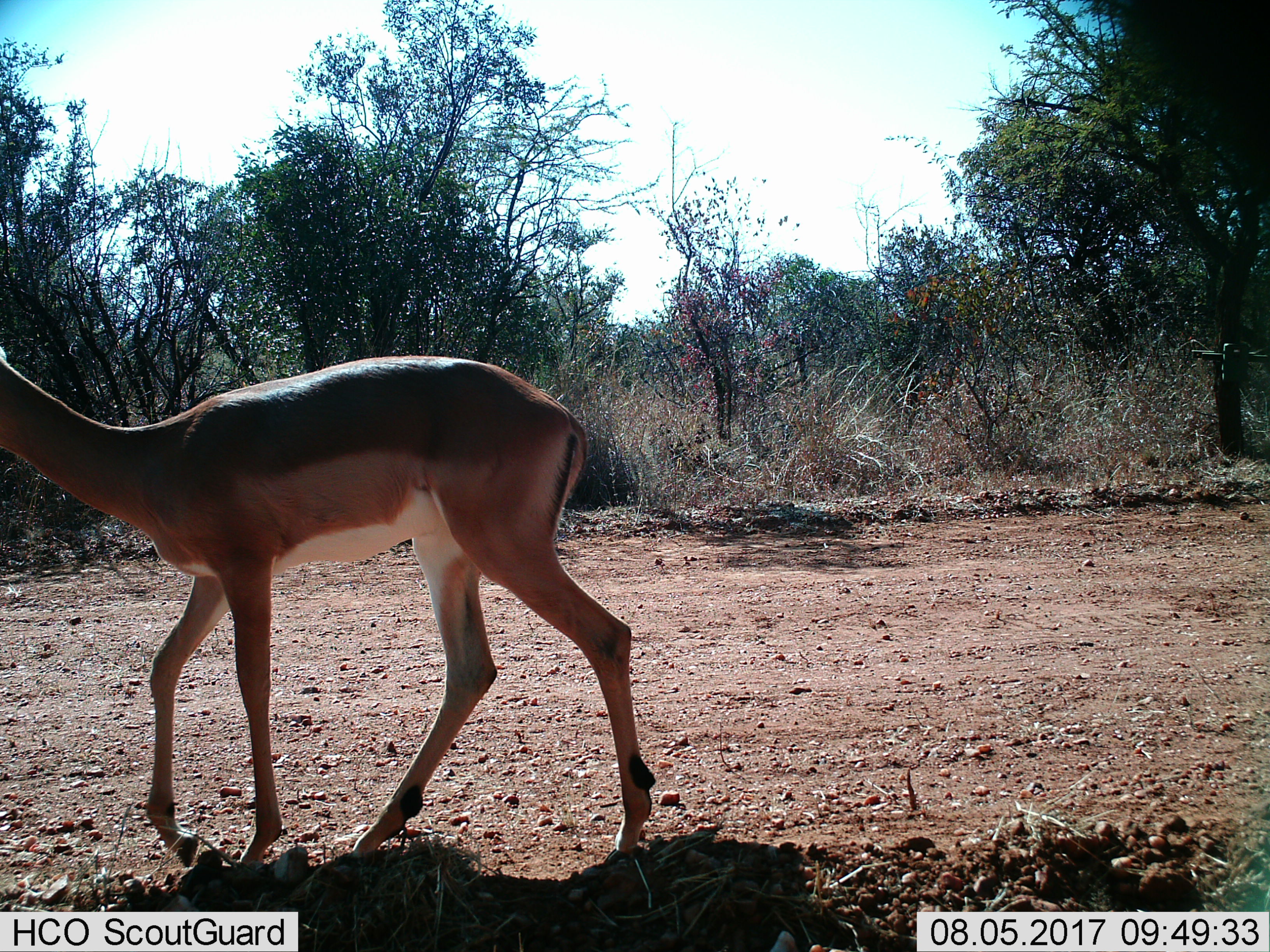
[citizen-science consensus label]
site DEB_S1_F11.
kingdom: Animalia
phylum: Chordata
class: Mammalia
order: Artiodactyla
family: Bovidae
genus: Aepyceros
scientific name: Aepyceros melampus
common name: impala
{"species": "impala (Aepyceros melampus)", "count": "1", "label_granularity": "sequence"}